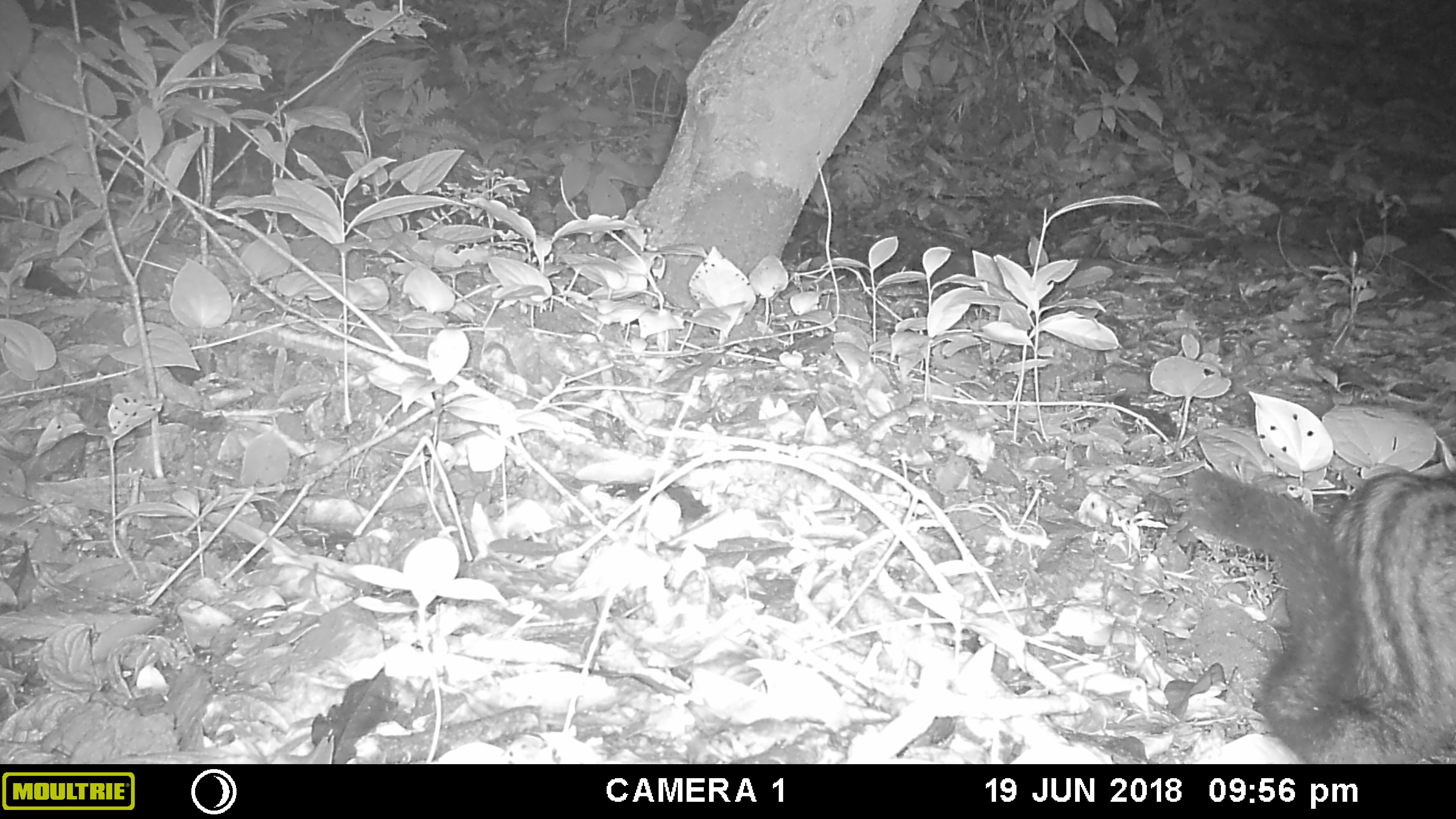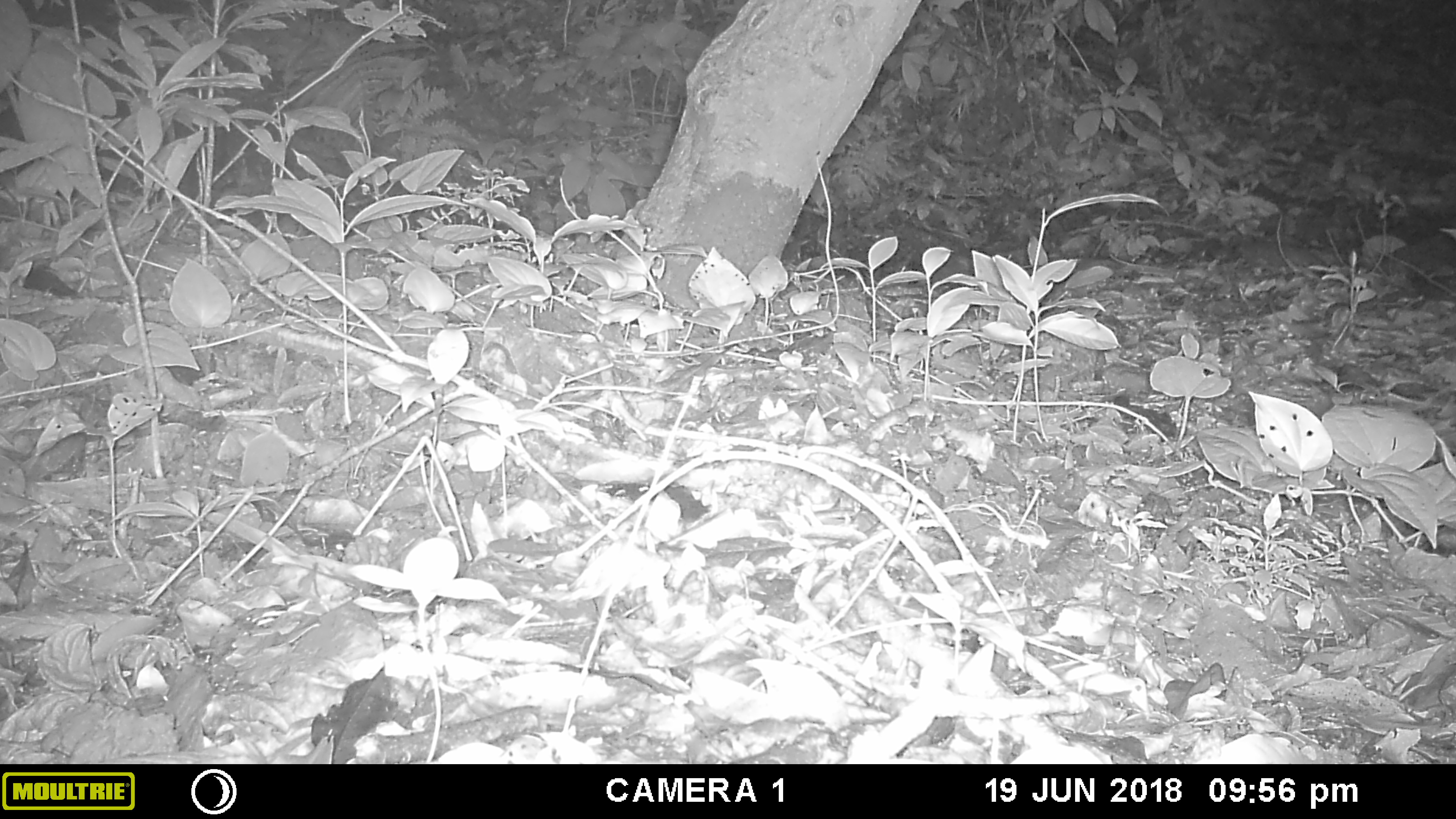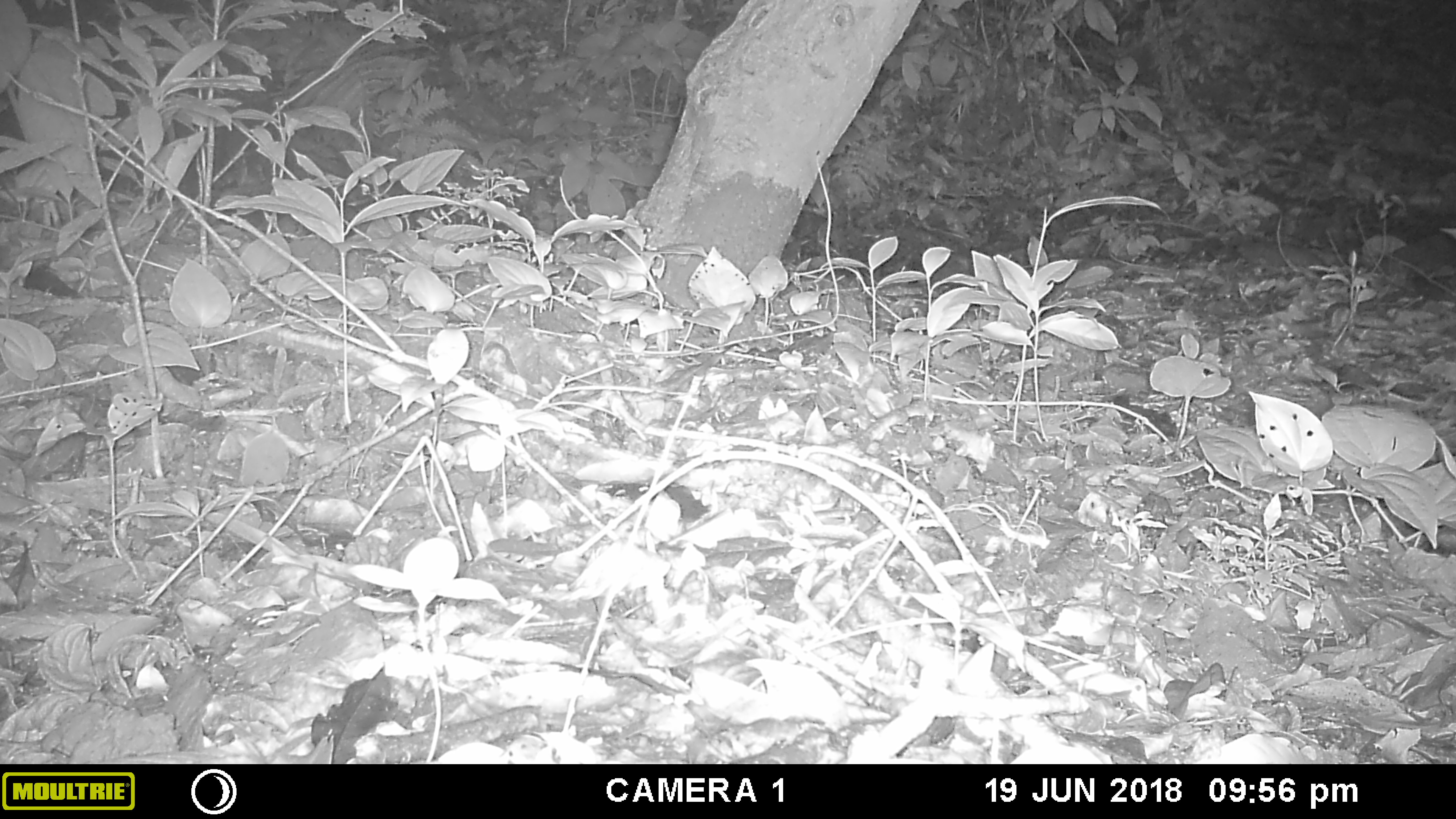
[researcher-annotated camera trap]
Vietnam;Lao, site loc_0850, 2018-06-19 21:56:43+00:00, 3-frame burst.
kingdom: Animalia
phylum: Chordata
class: Mammalia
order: Carnivora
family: Viverridae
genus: Paradoxurus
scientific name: Paradoxurus hermaphroditus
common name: common palm civet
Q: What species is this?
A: Common palm civet (Paradoxurus hermaphroditus).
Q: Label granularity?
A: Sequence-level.